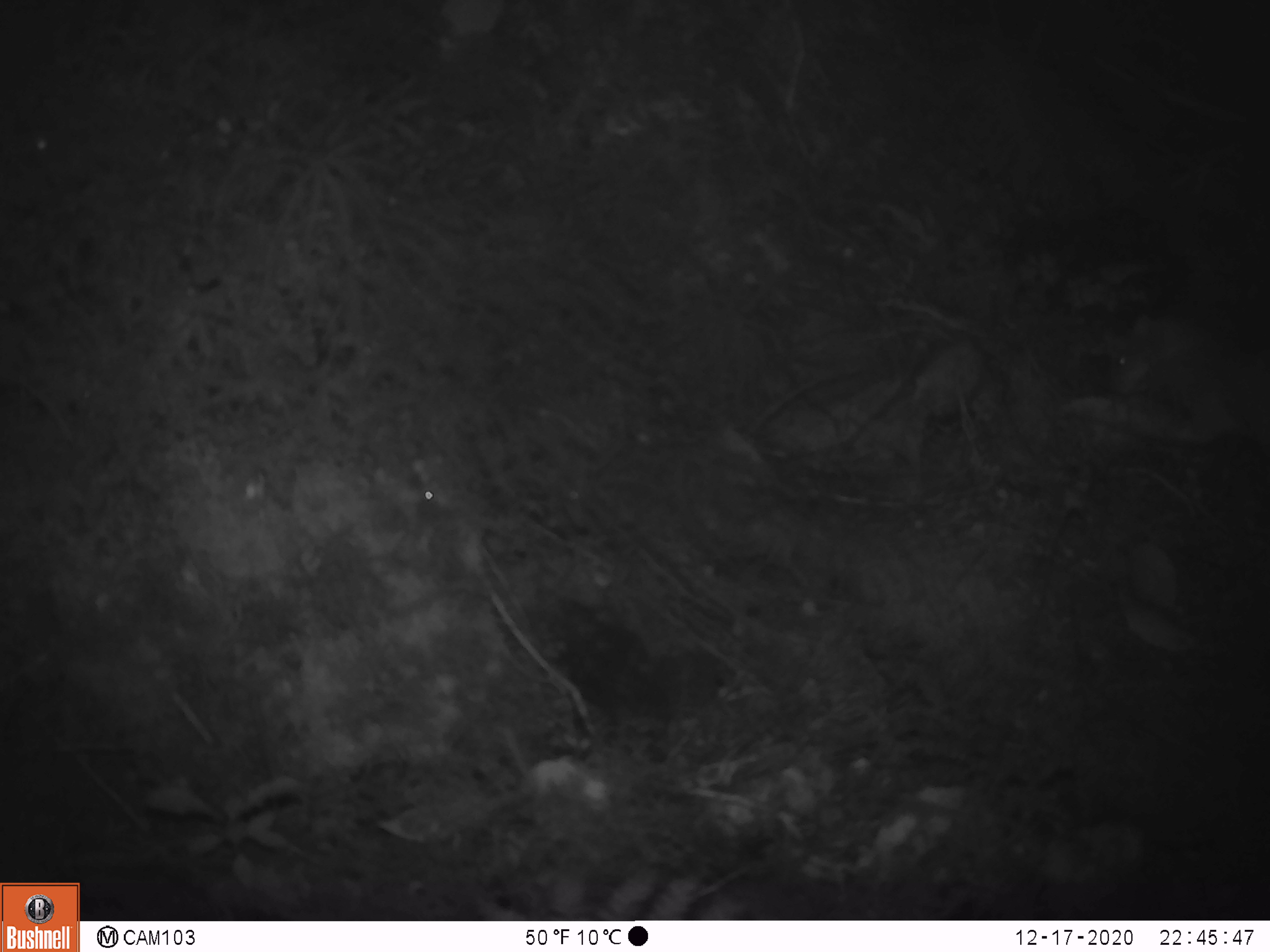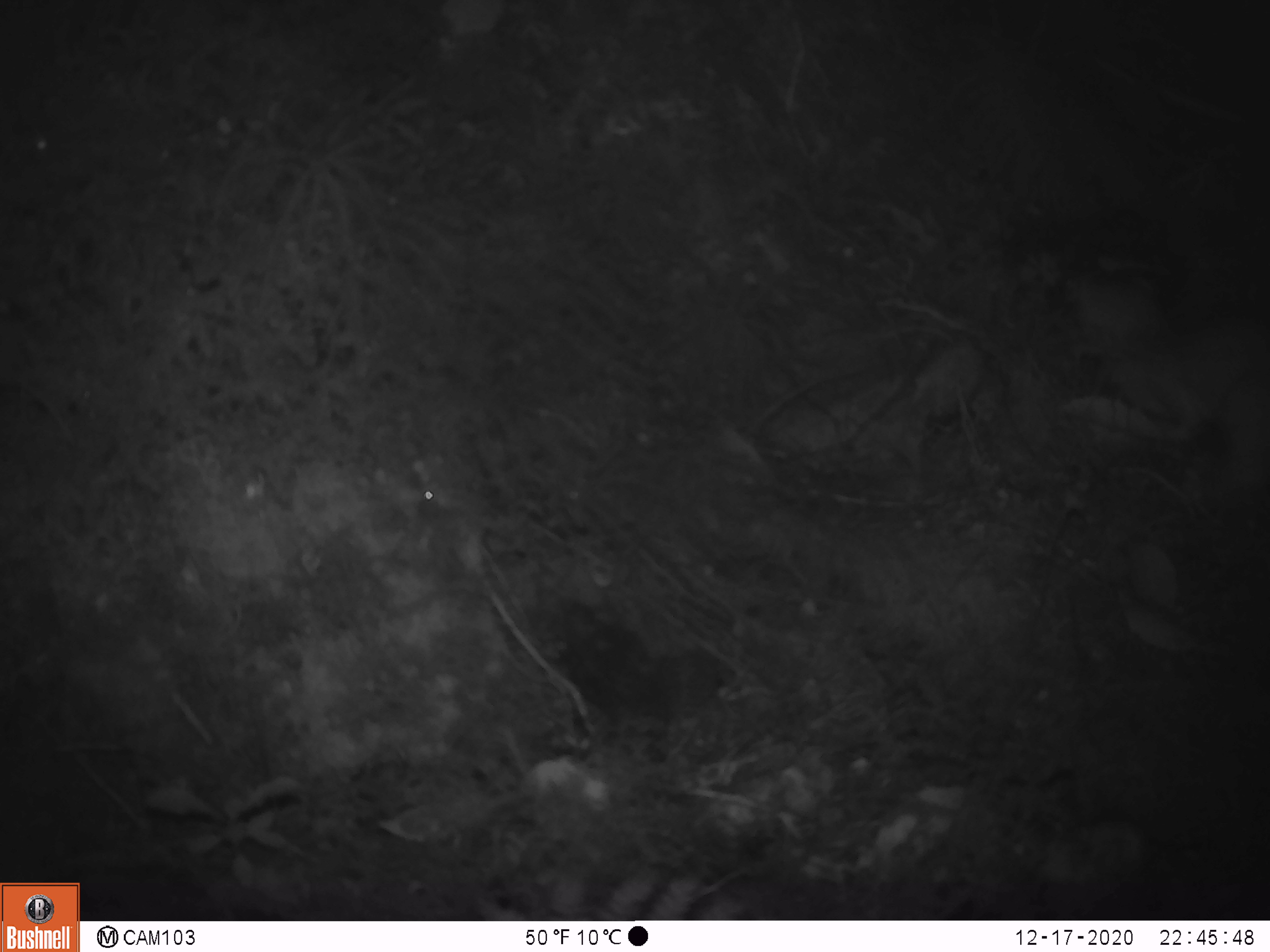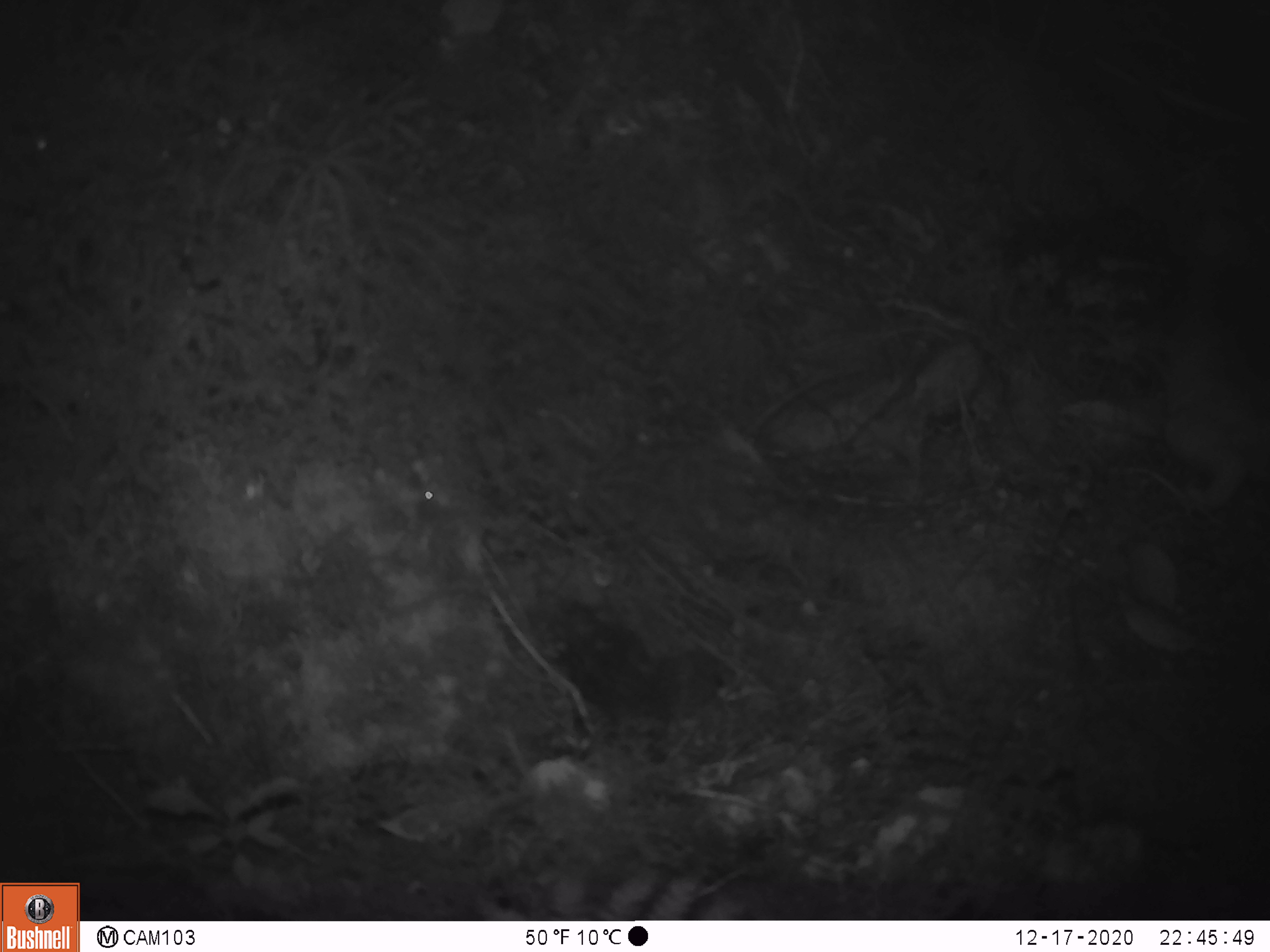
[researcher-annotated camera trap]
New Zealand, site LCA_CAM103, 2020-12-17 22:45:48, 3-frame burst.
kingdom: Animalia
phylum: Chordata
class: Mammalia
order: Carnivora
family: Mustelidae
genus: Mustela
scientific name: Mustela erminea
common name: stoat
Stoat (Mustela erminea).